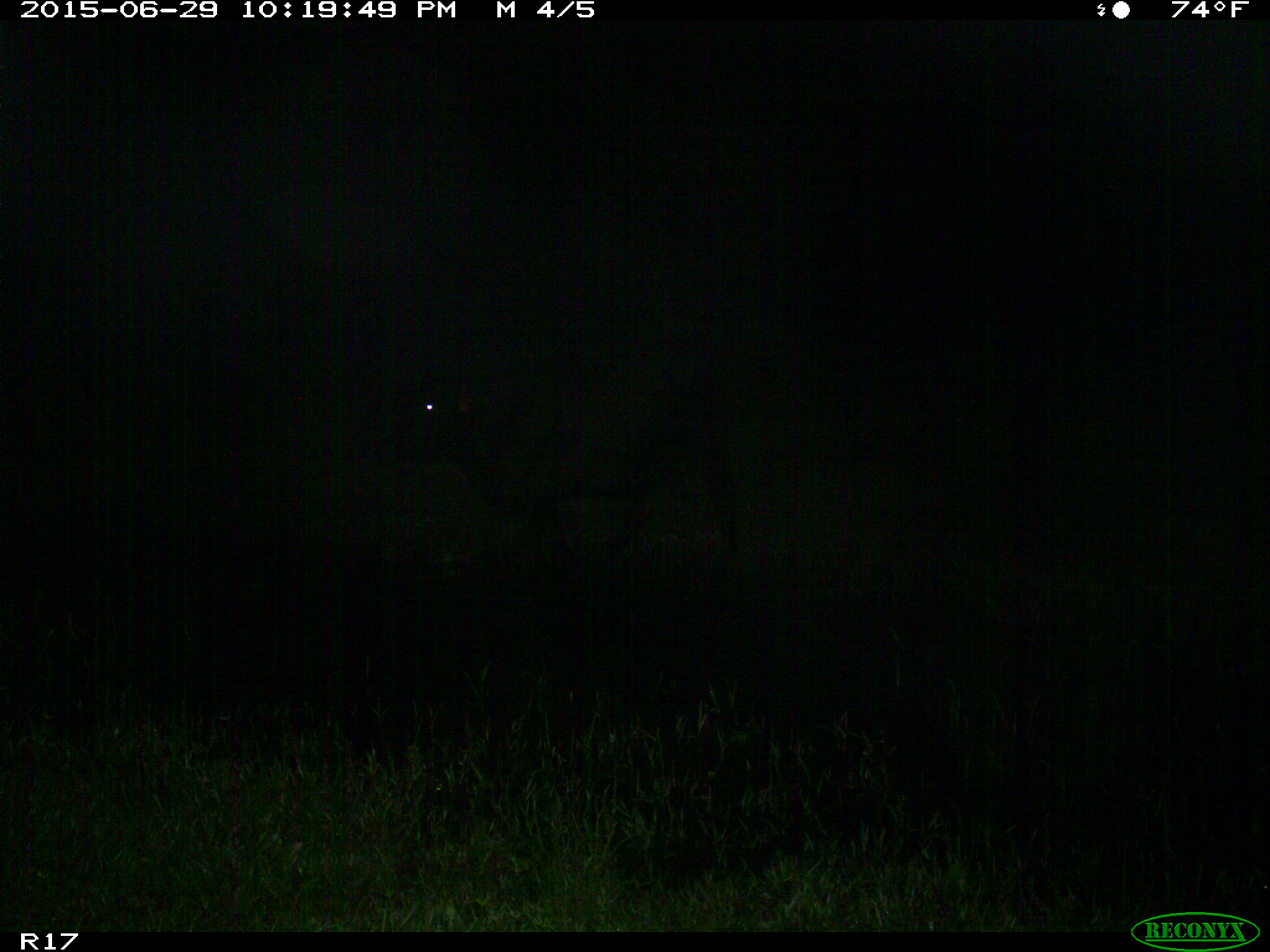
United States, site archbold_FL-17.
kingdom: Animalia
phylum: Chordata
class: Mammalia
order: Artiodactyla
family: Bovidae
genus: Bos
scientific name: Bos taurus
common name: domestic cow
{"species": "Bos taurus (domestic cow)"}